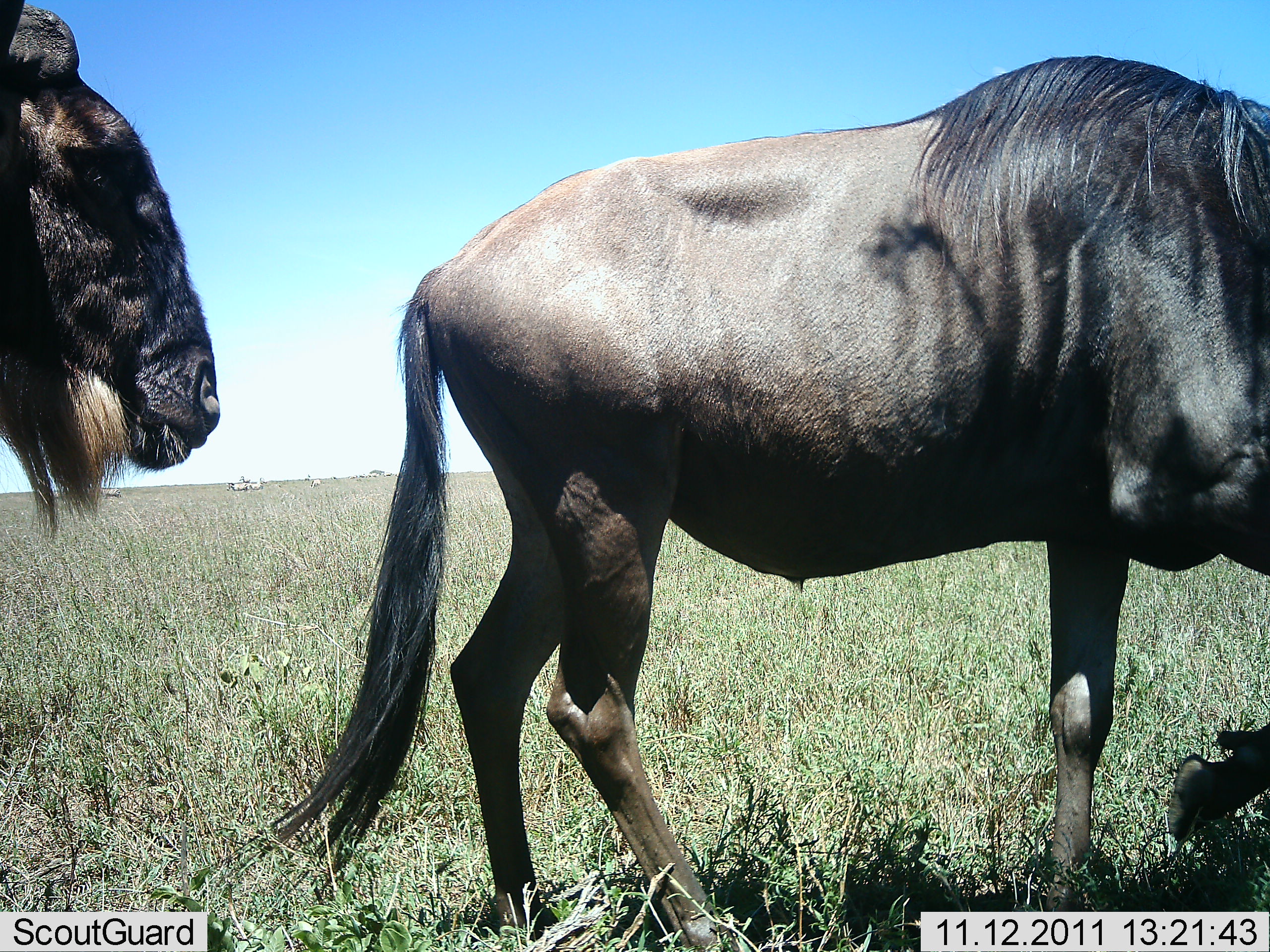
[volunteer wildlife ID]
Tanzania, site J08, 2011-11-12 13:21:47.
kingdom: Animalia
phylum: Chordata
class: Mammalia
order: Artiodactyla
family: Bovidae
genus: Connochaetes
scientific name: Connochaetes taurinus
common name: blue wildebeest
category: wildebeest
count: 2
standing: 25%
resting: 0%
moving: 75%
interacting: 0%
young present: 0%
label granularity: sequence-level